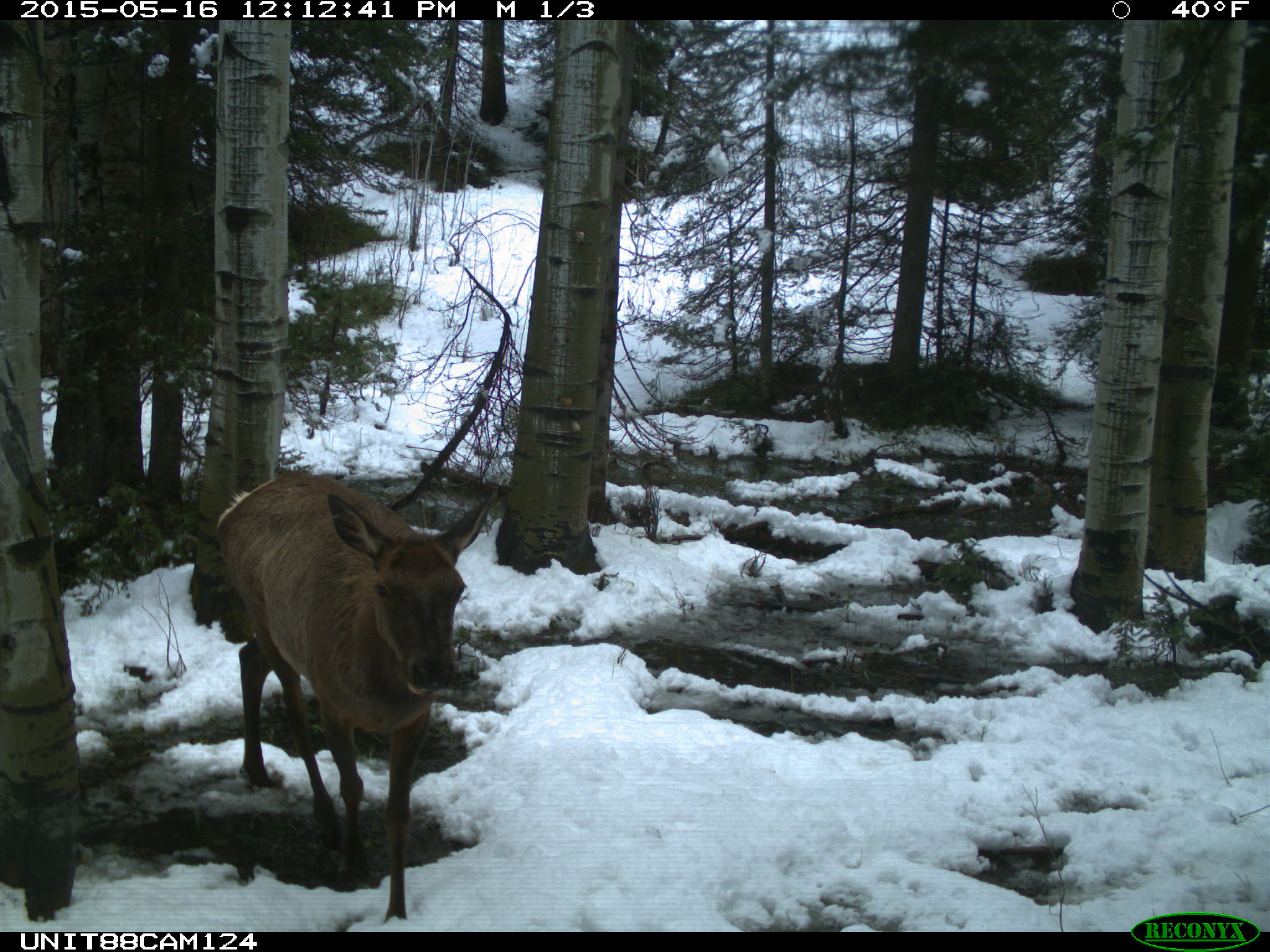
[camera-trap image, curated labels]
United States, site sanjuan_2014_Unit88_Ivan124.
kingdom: Animalia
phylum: Chordata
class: Mammalia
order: Artiodactyla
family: Cervidae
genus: Cervus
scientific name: Cervus elaphus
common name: red deer